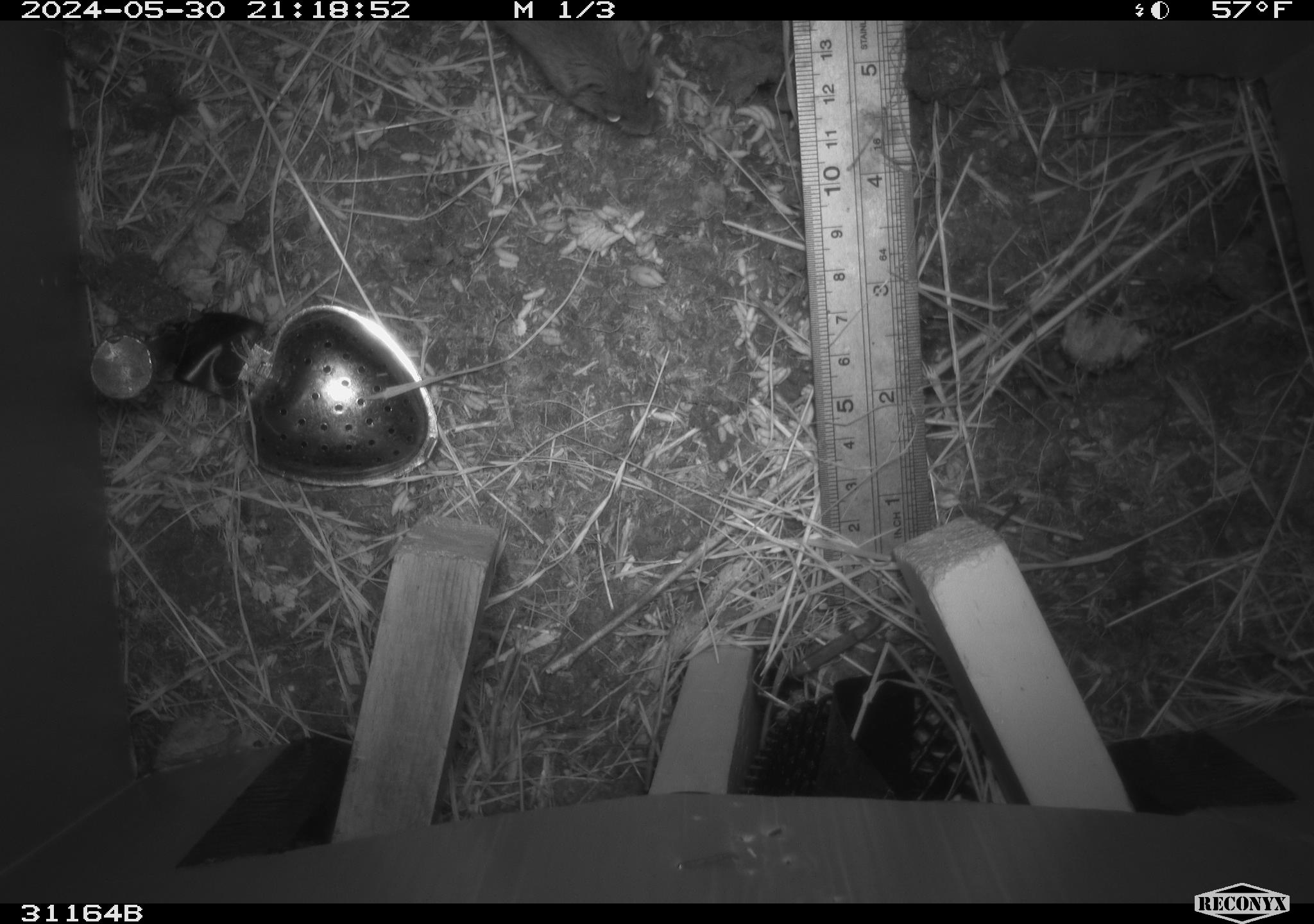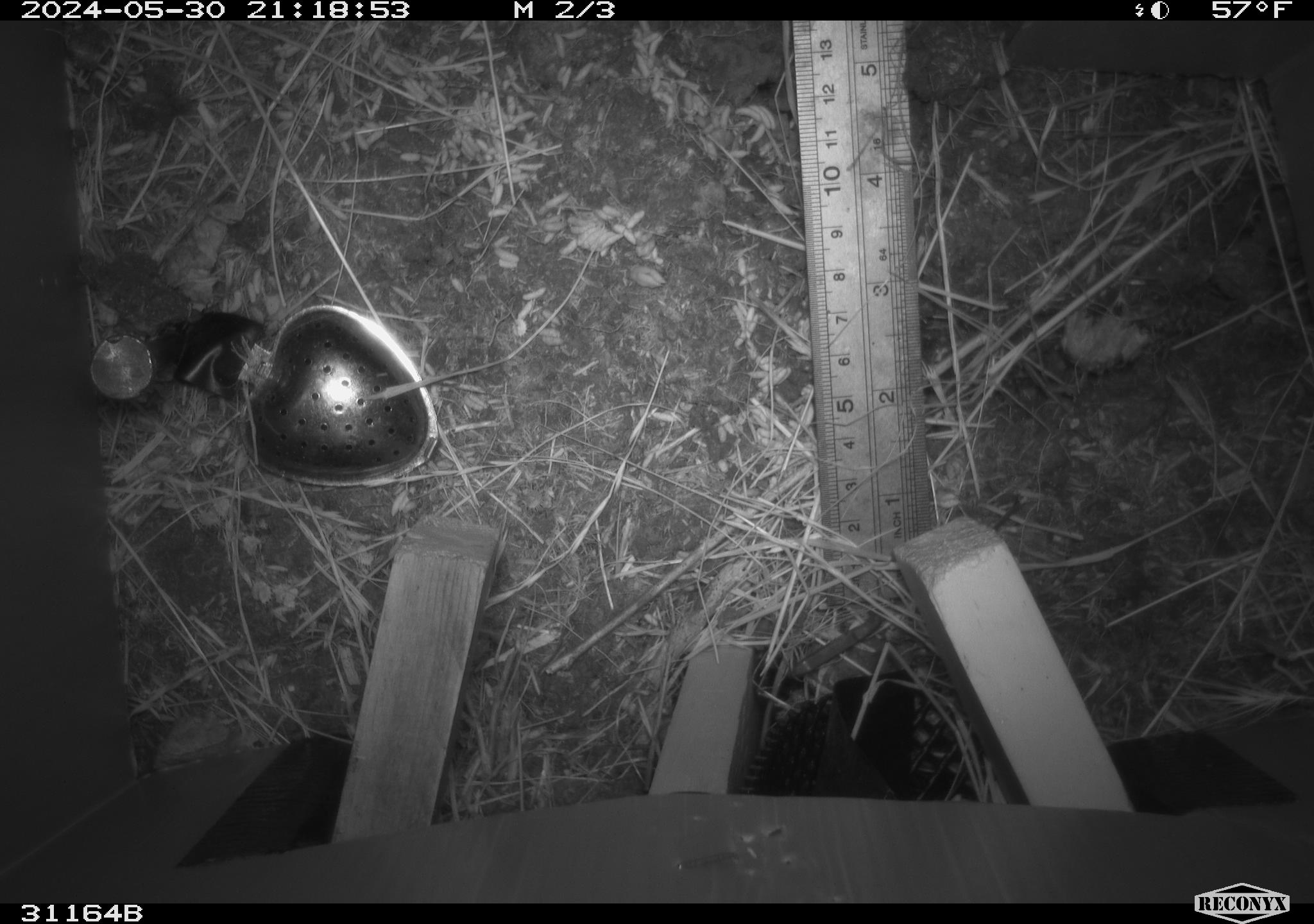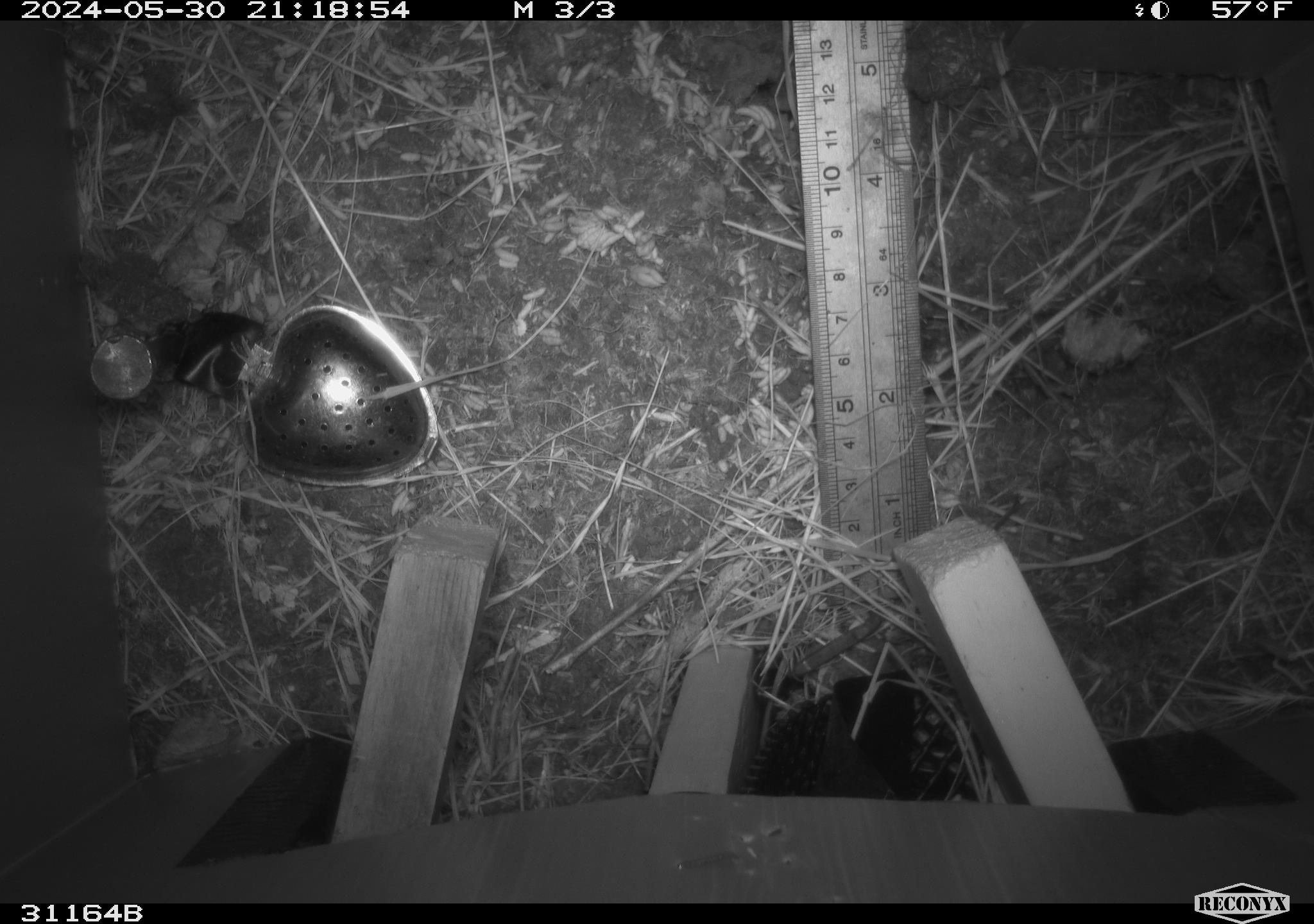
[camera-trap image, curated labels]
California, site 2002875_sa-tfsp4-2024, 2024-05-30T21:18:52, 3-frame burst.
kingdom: Animalia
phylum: Chordata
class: Mammalia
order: Rodentia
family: Muridae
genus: Mus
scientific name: Mus musculus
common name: house mouse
House mouse (Mus musculus).